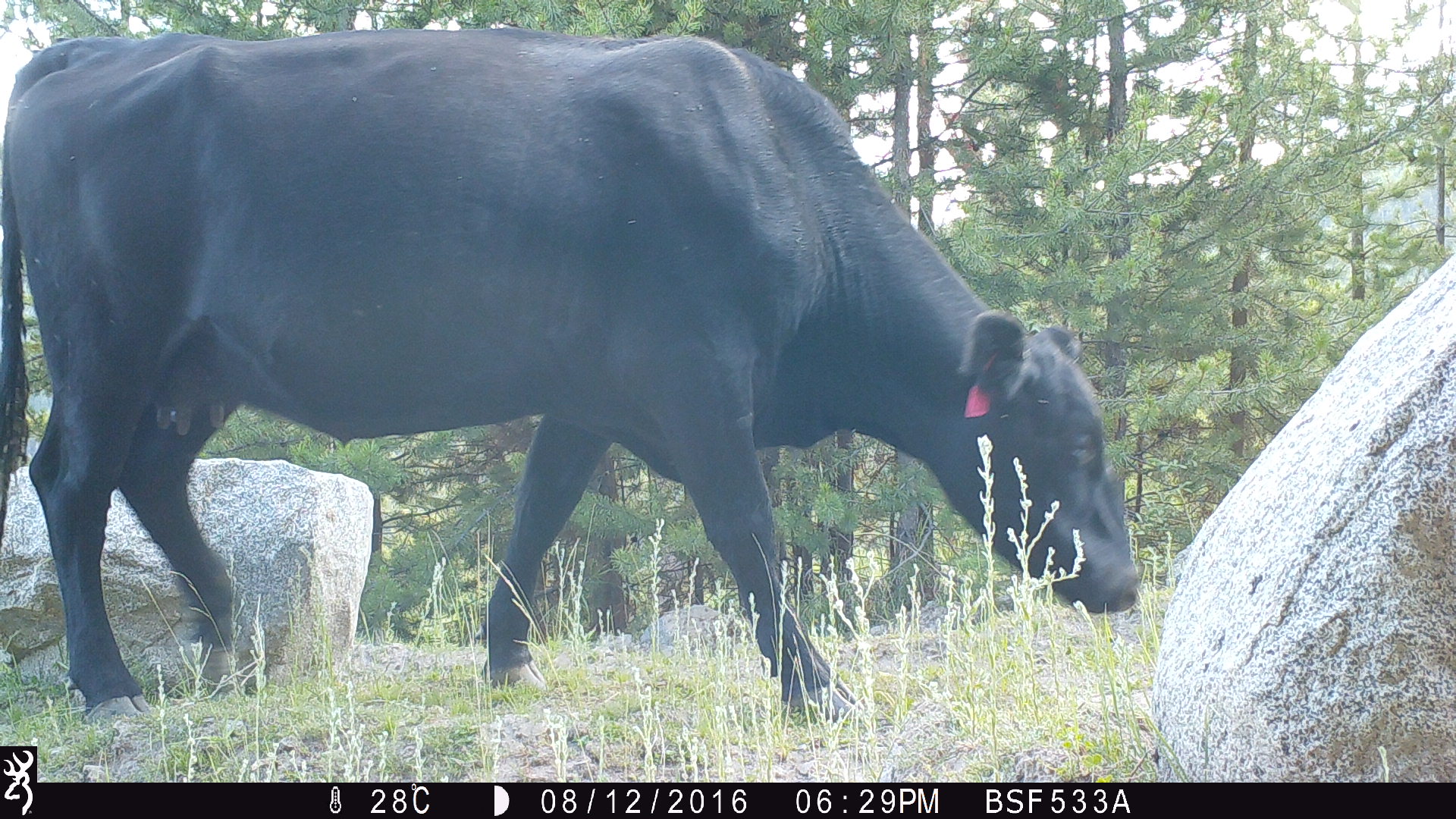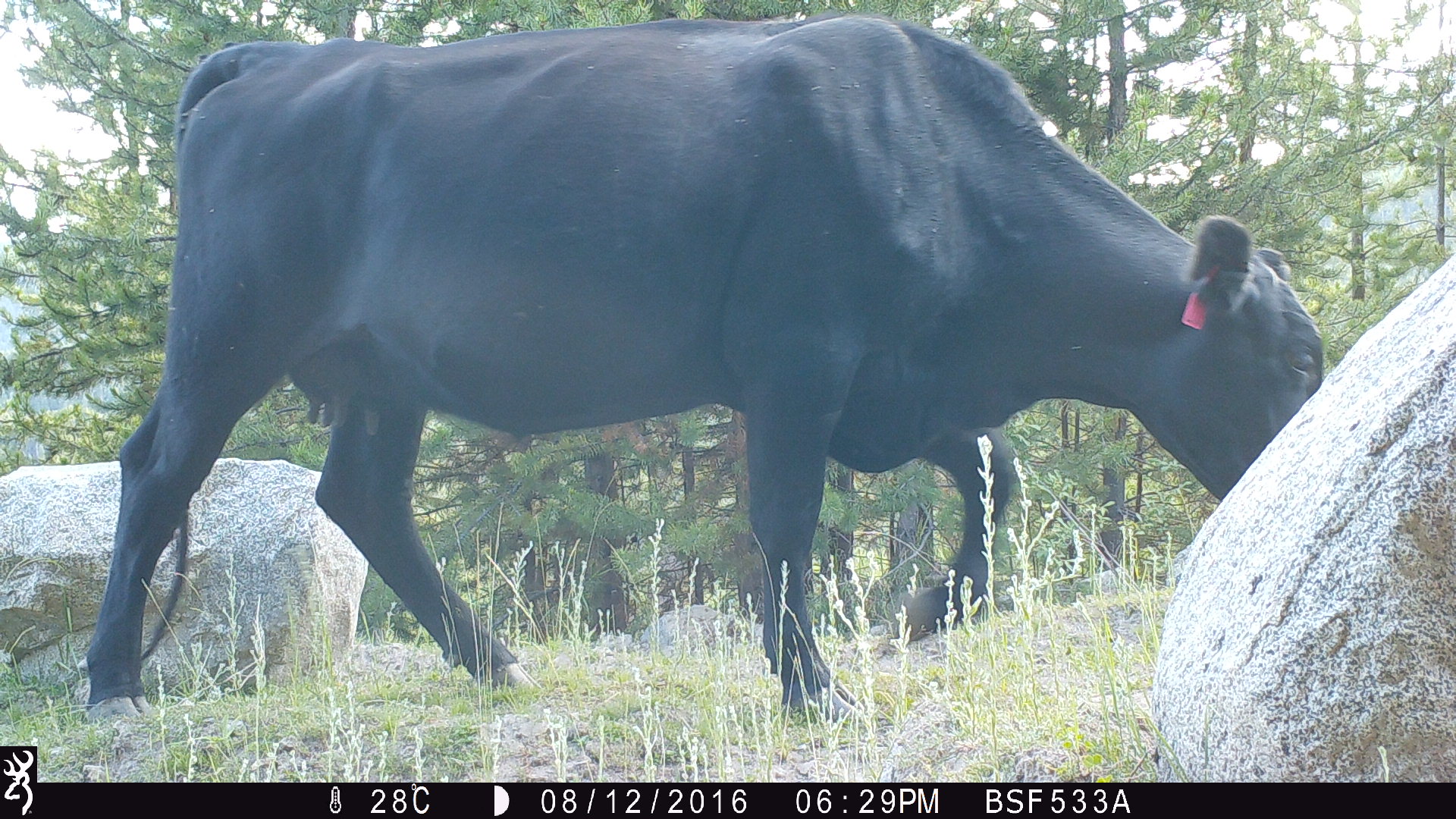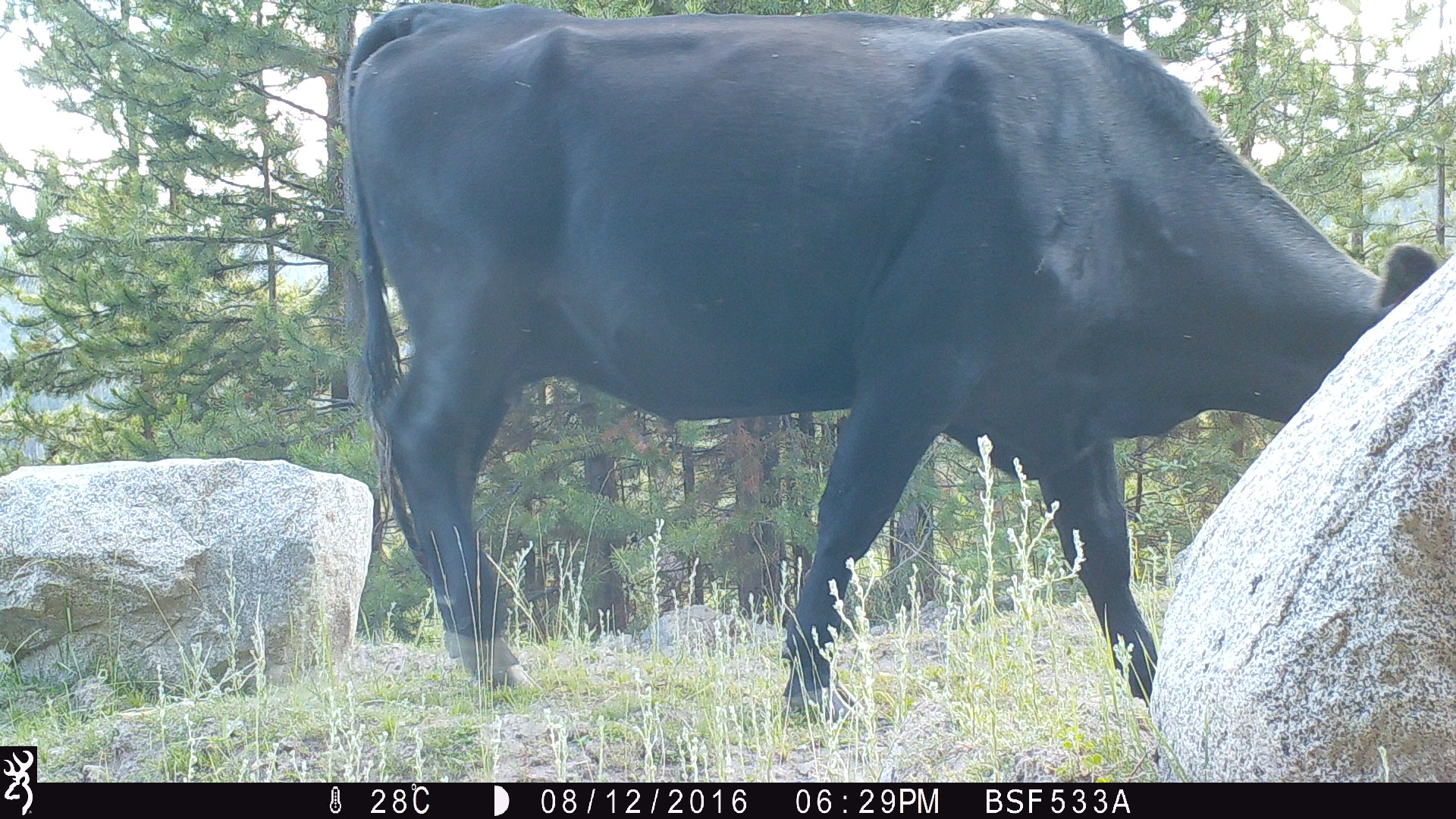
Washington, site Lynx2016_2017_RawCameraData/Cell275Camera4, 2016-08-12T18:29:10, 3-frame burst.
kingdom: Animalia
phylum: Chordata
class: Mammalia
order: Artiodactyla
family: Bovidae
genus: Bos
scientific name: Bos taurus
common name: domestic cattle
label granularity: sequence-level